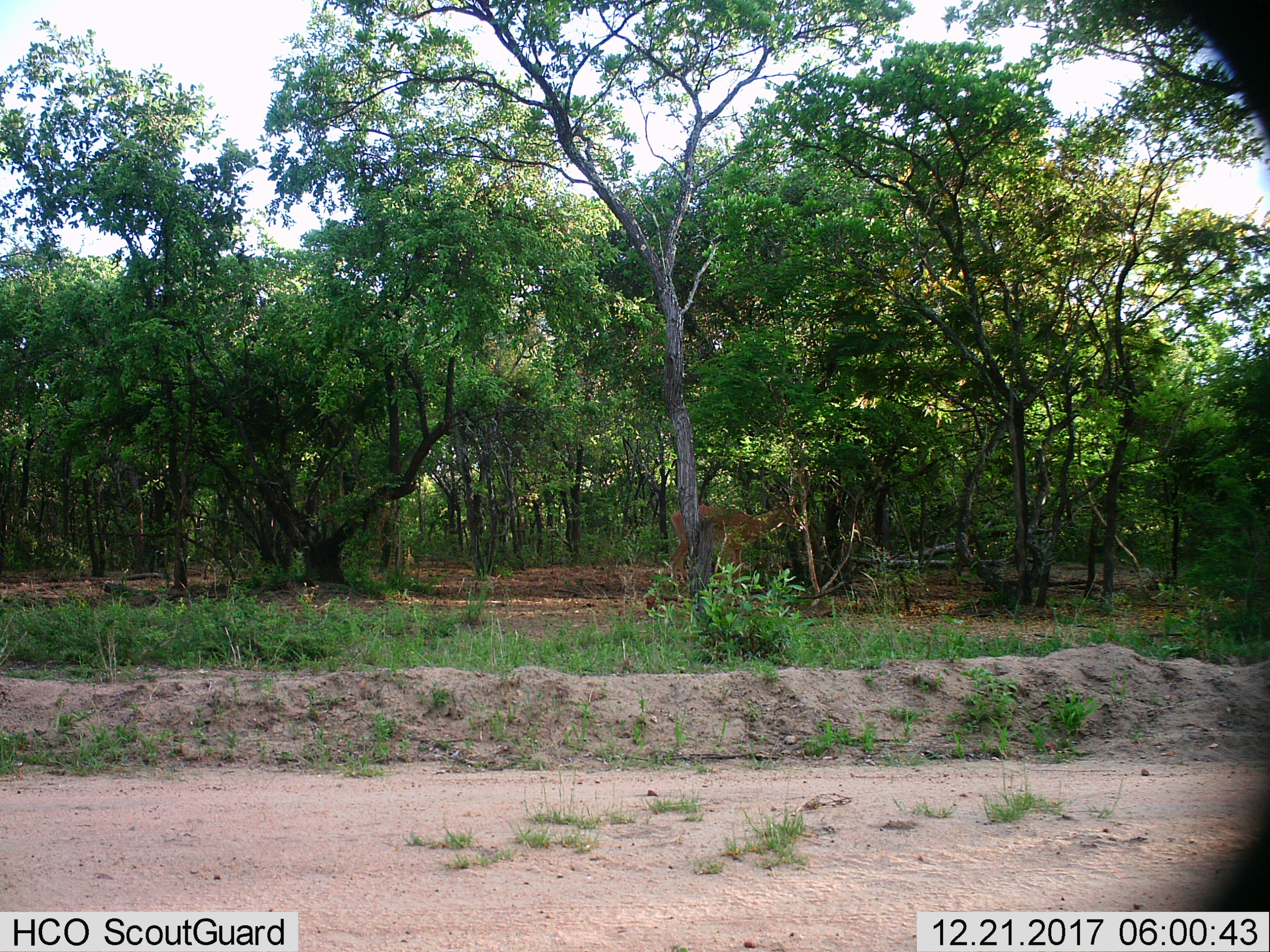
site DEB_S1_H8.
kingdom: Animalia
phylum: Chordata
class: Mammalia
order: Artiodactyla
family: Bovidae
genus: Aepyceros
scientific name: Aepyceros melampus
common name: impala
Impala (Aepyceros melampus), count 1. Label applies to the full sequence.